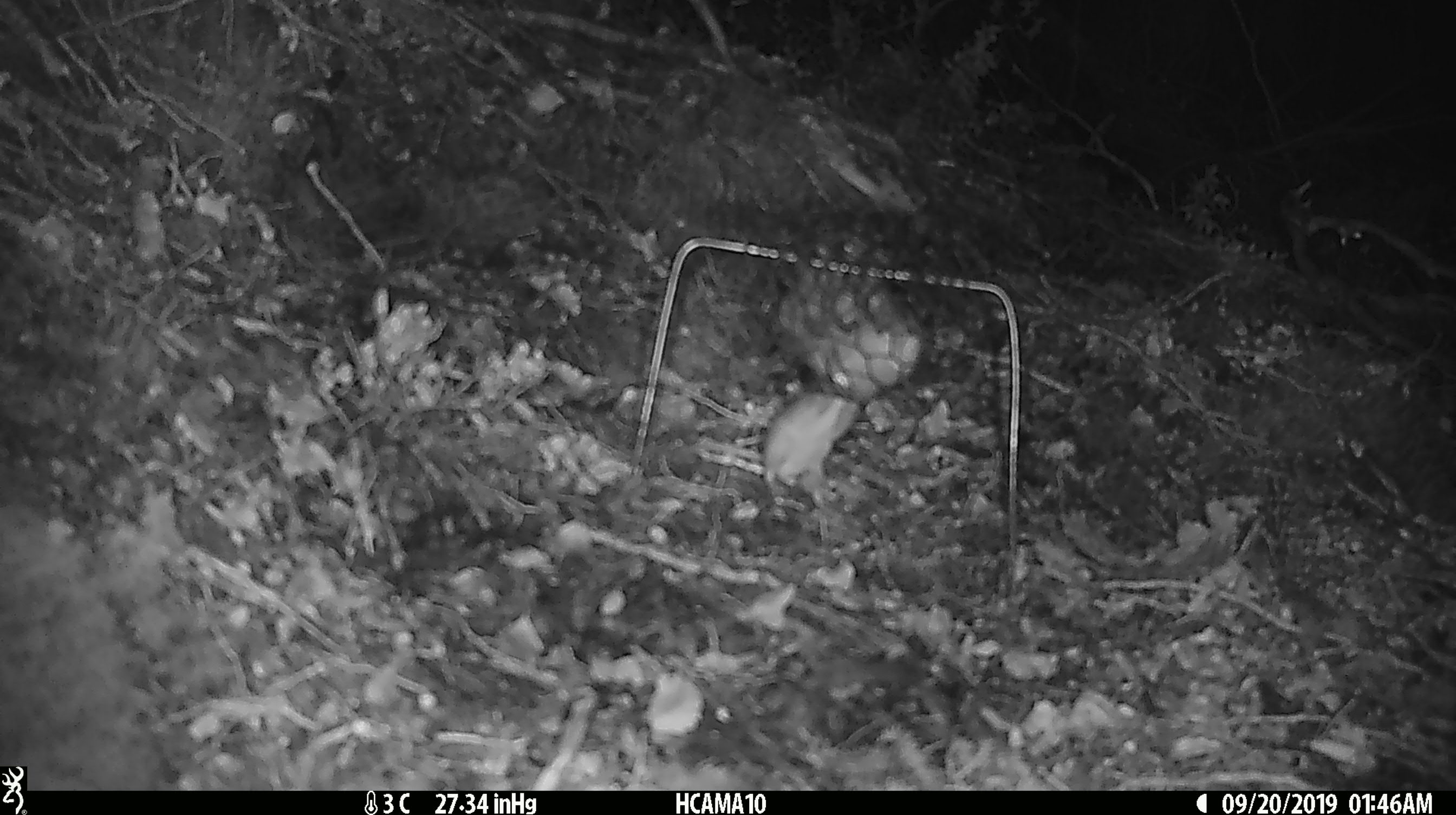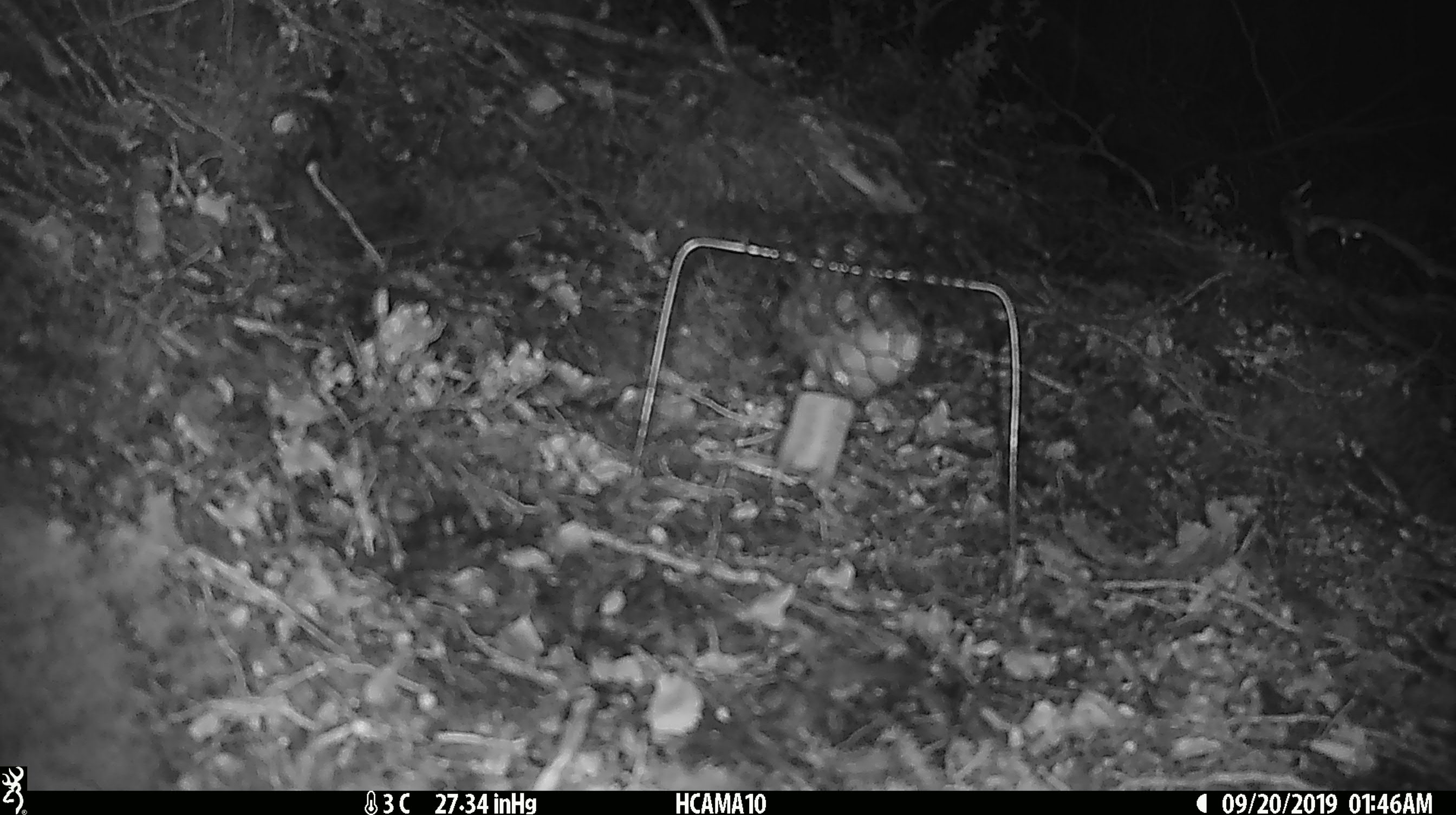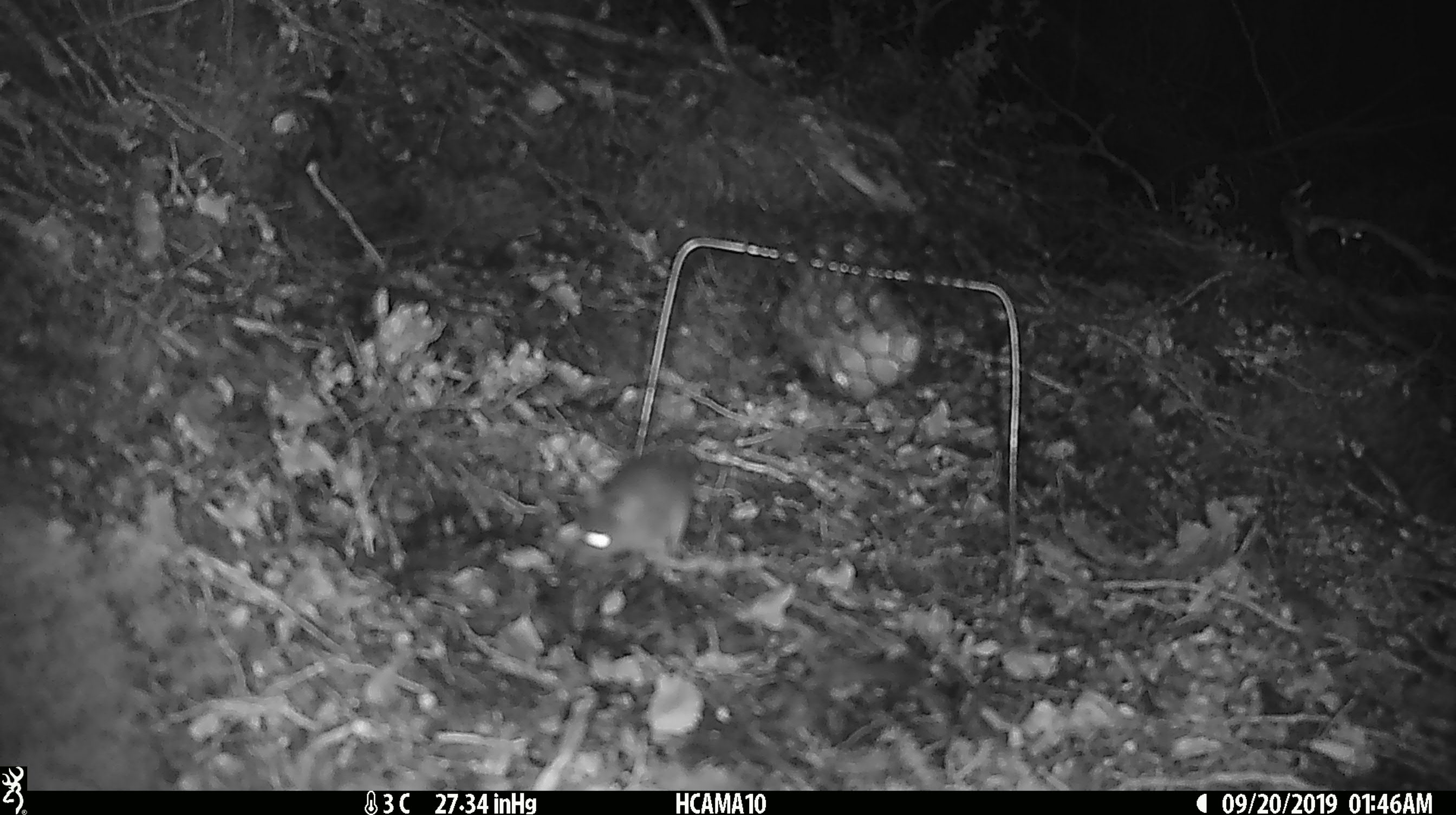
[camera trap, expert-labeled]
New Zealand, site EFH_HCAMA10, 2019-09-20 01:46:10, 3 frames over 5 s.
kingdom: Animalia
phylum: Chordata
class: Mammalia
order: Rodentia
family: Muridae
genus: Mus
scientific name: Mus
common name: mouse